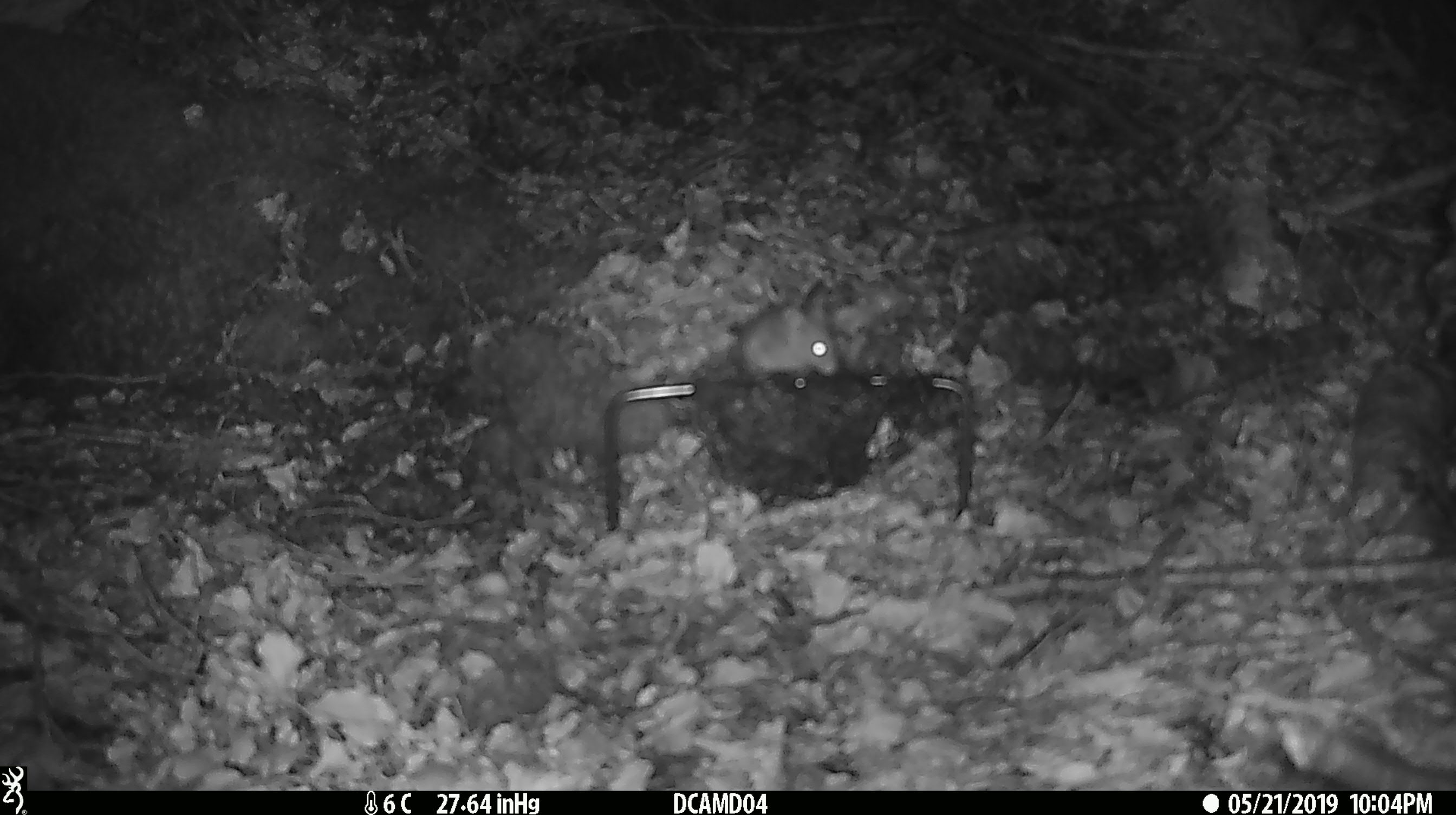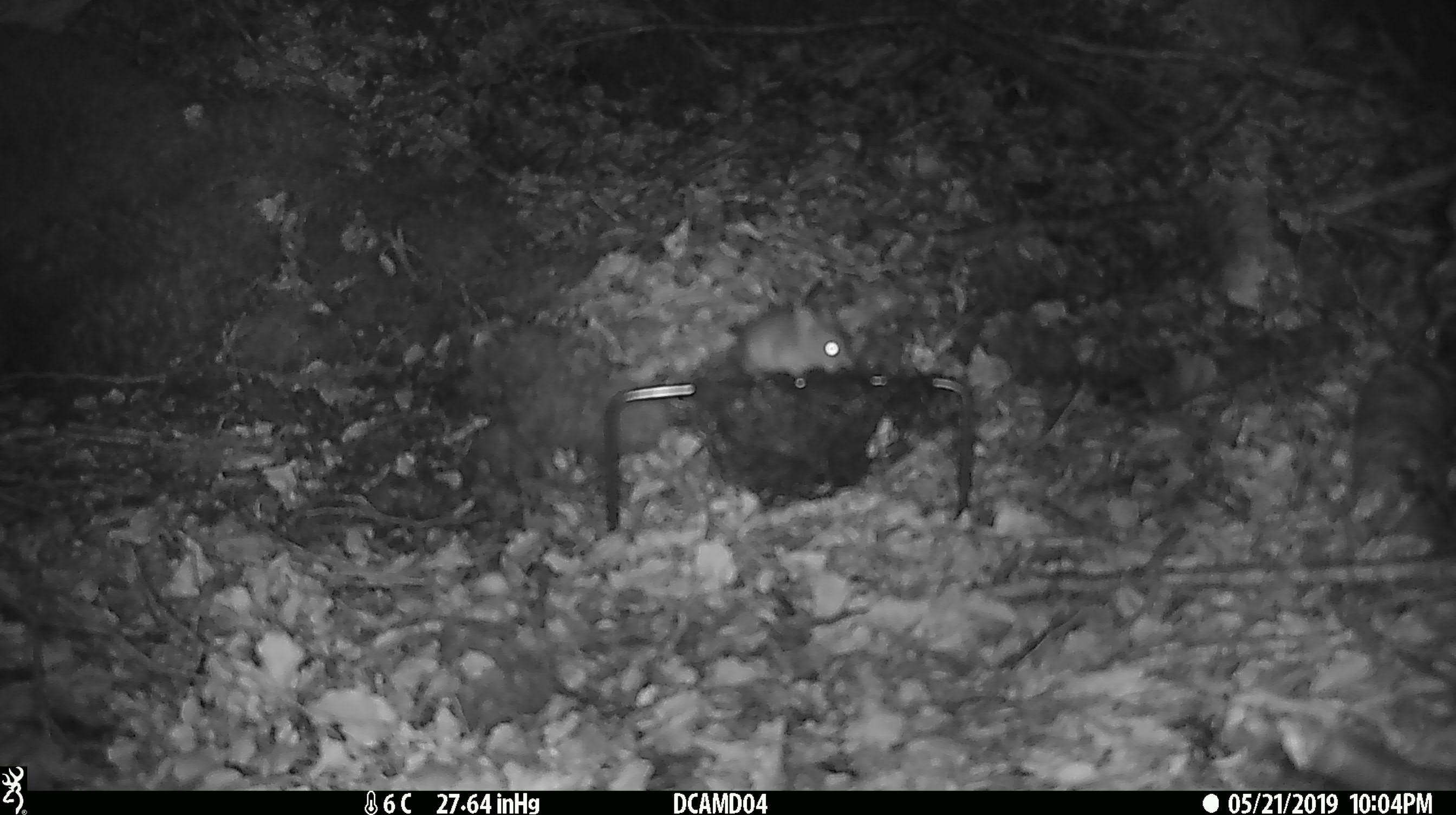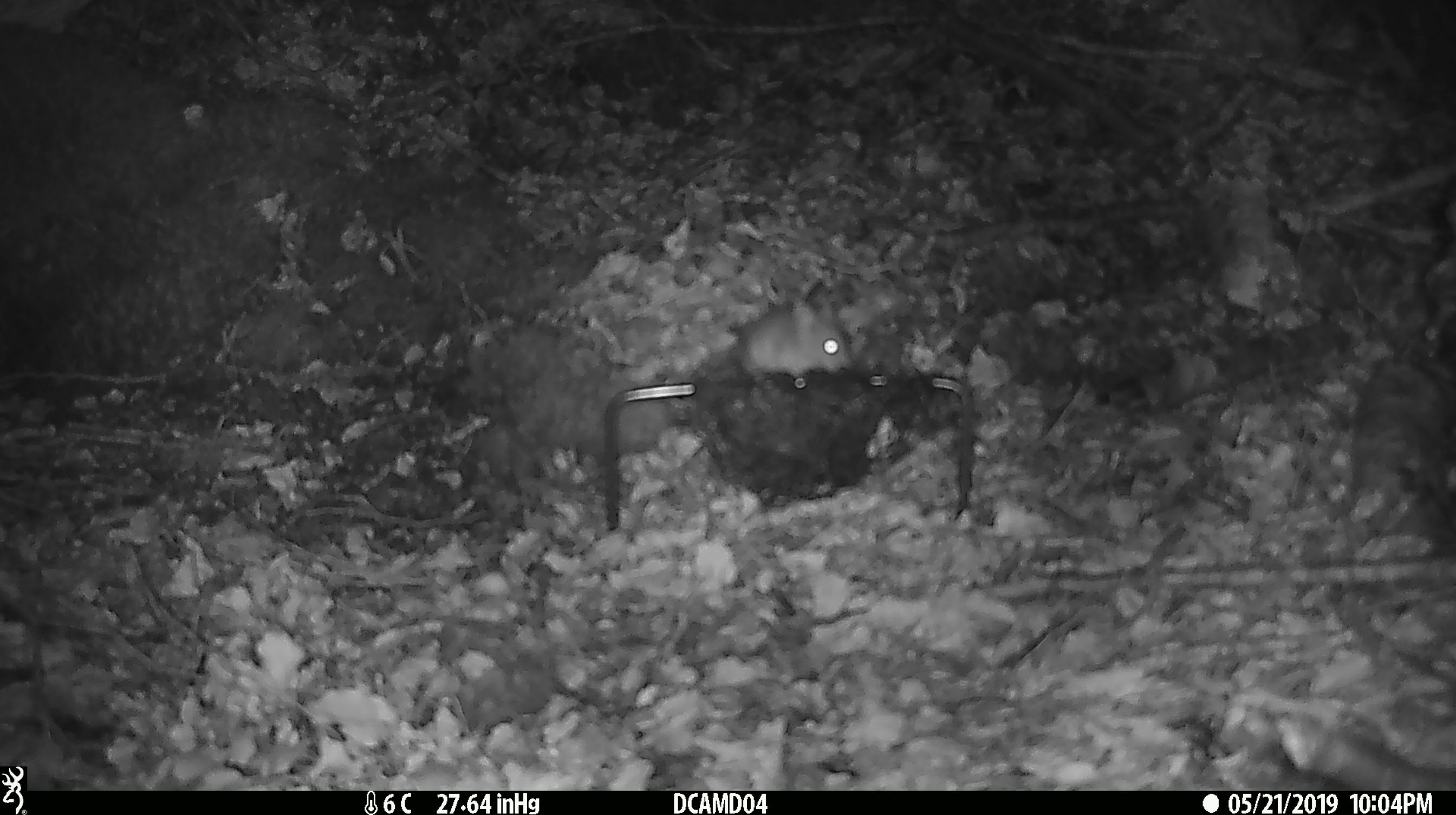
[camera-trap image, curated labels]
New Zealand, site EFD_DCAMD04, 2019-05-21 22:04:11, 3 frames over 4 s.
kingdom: Animalia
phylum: Chordata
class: Mammalia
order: Rodentia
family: Muridae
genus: Mus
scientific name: Mus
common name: mouse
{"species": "mouse (Mus)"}